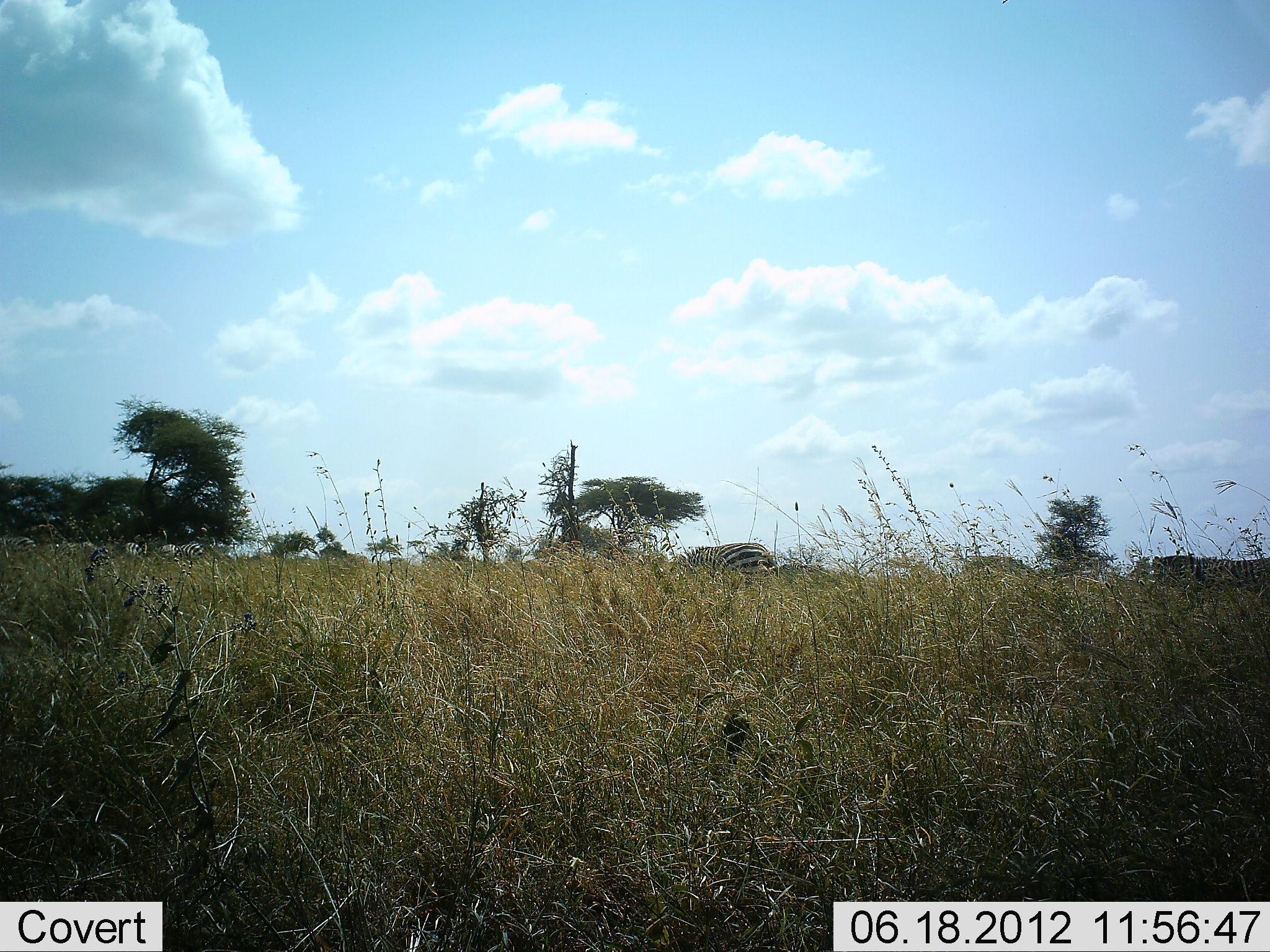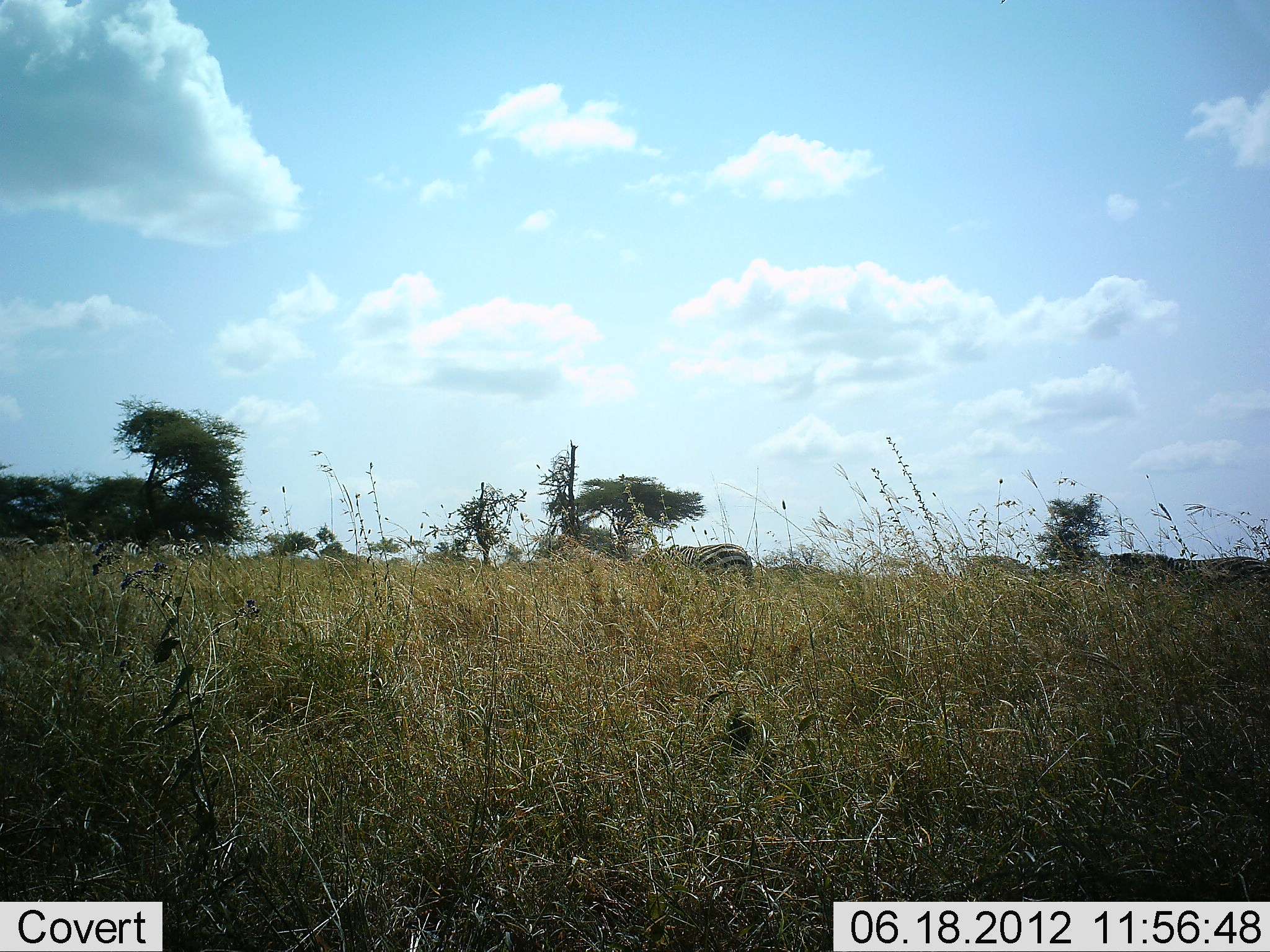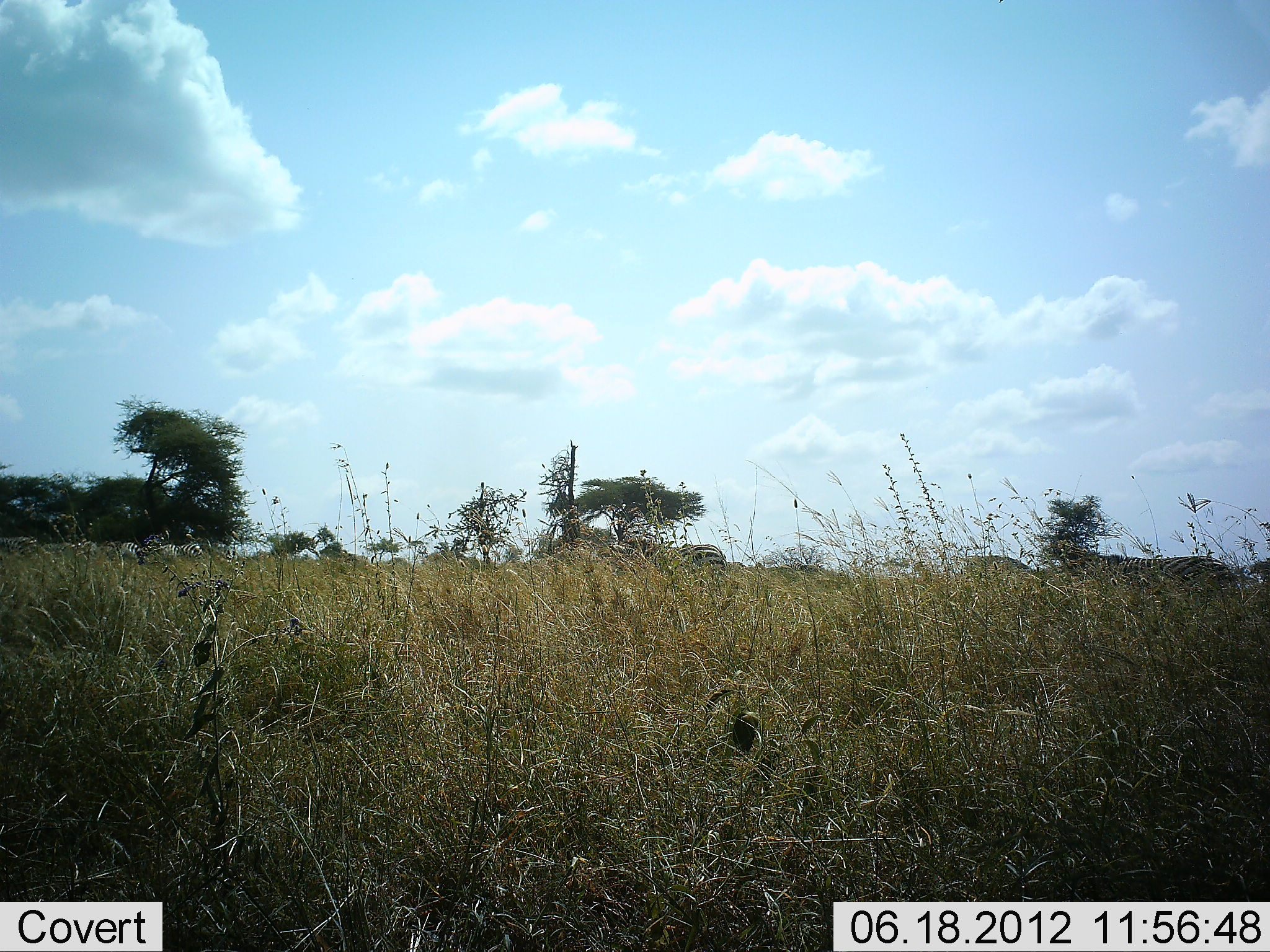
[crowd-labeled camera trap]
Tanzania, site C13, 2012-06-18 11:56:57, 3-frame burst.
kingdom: Animalia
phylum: Chordata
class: Mammalia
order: Perissodactyla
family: Equidae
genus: Equus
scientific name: Equus quagga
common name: plains zebra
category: zebra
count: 3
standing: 18%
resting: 0%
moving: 91%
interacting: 0%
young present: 0%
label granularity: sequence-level